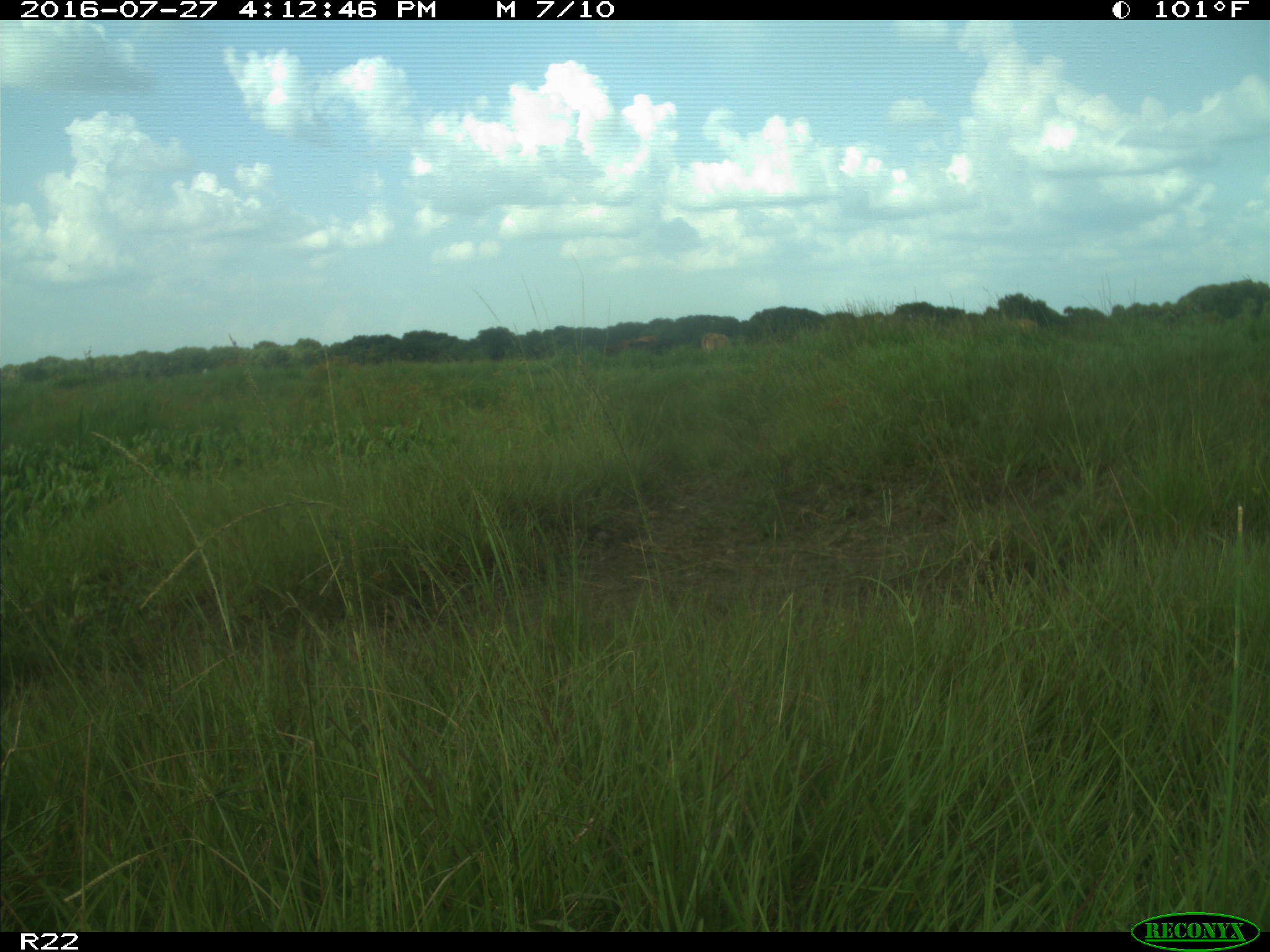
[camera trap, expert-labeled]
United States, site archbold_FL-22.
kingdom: Animalia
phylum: Chordata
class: Mammalia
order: Artiodactyla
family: Bovidae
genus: Bos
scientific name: Bos taurus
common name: domestic cow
Bos taurus (domestic cow).